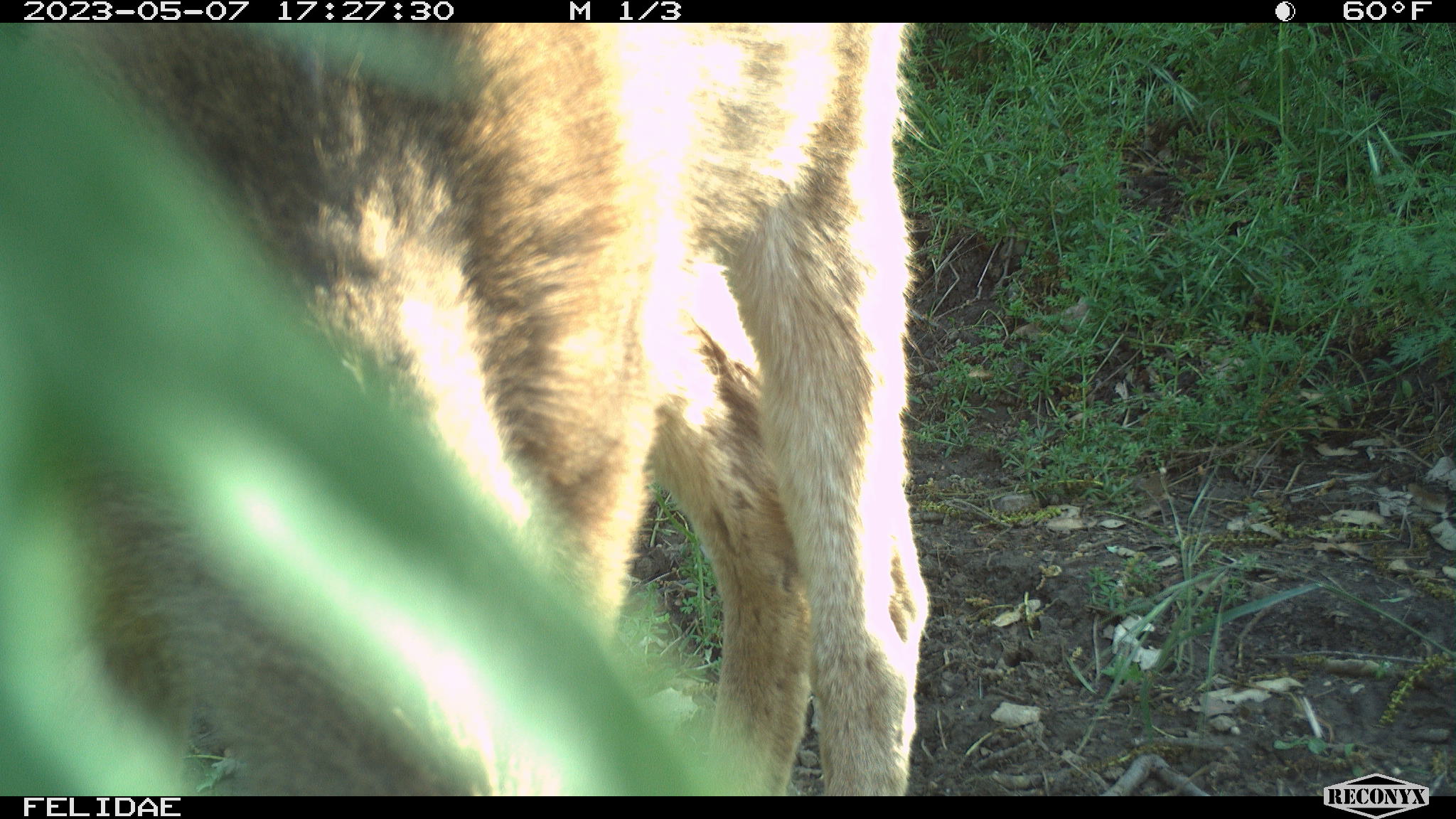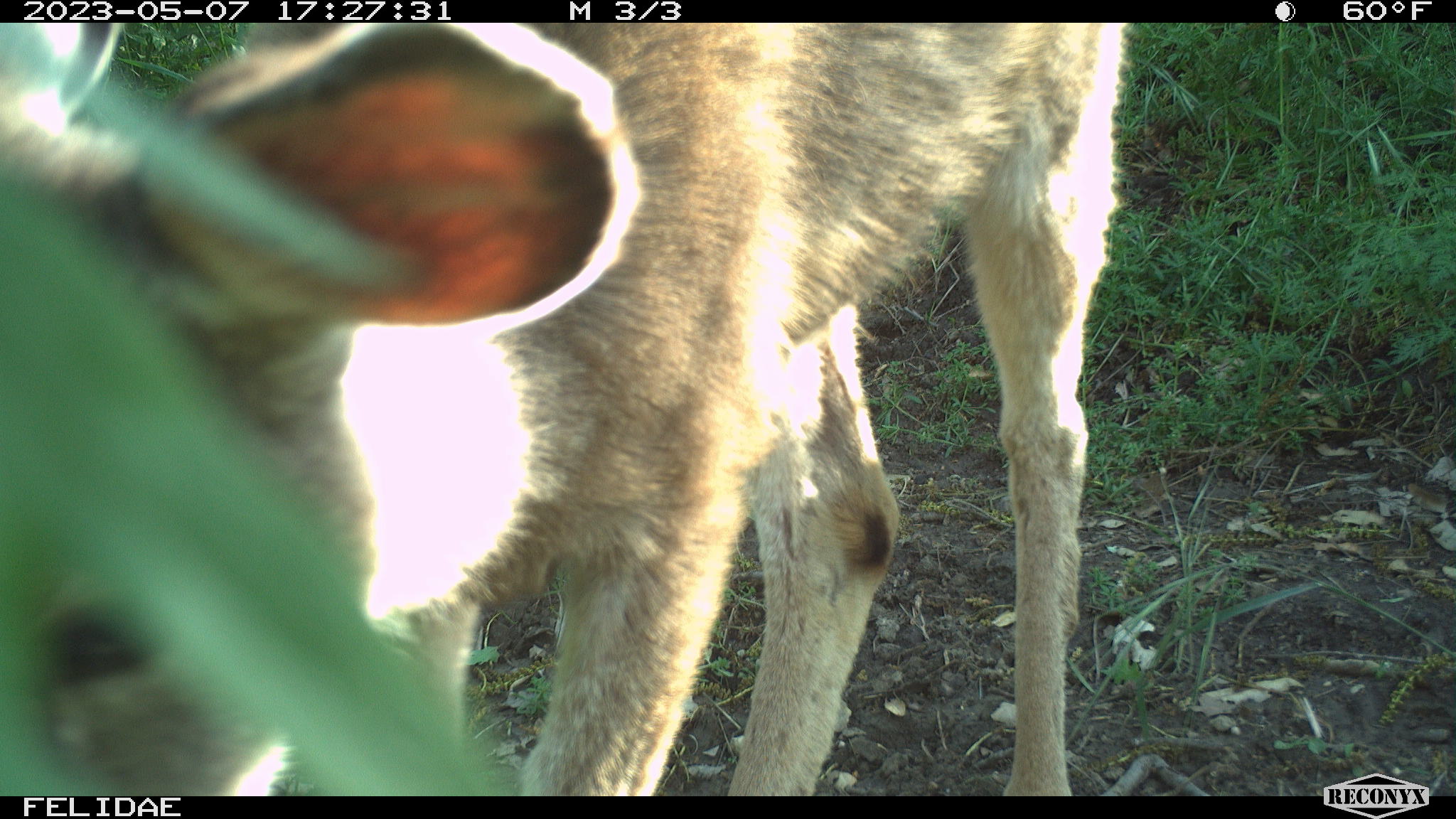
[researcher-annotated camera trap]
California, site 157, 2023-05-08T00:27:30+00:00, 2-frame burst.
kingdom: Animalia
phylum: Chordata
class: Mammalia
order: Artiodactyla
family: Cervidae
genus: Odocoileus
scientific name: Odocoileus hemionus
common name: mule deer